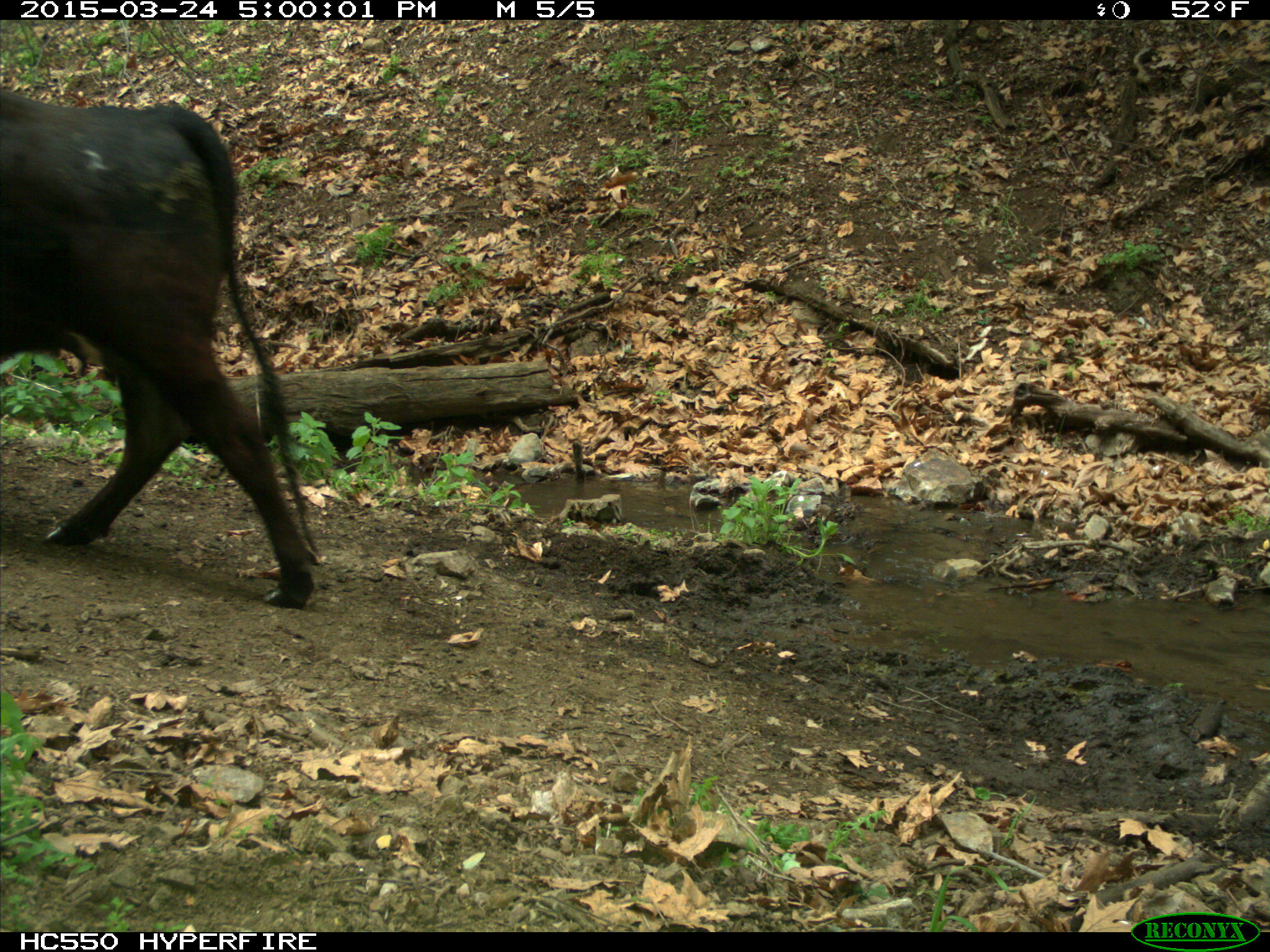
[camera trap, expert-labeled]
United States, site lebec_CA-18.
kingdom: Animalia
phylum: Chordata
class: Mammalia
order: Artiodactyla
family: Bovidae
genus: Bos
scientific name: Bos taurus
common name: domestic cow